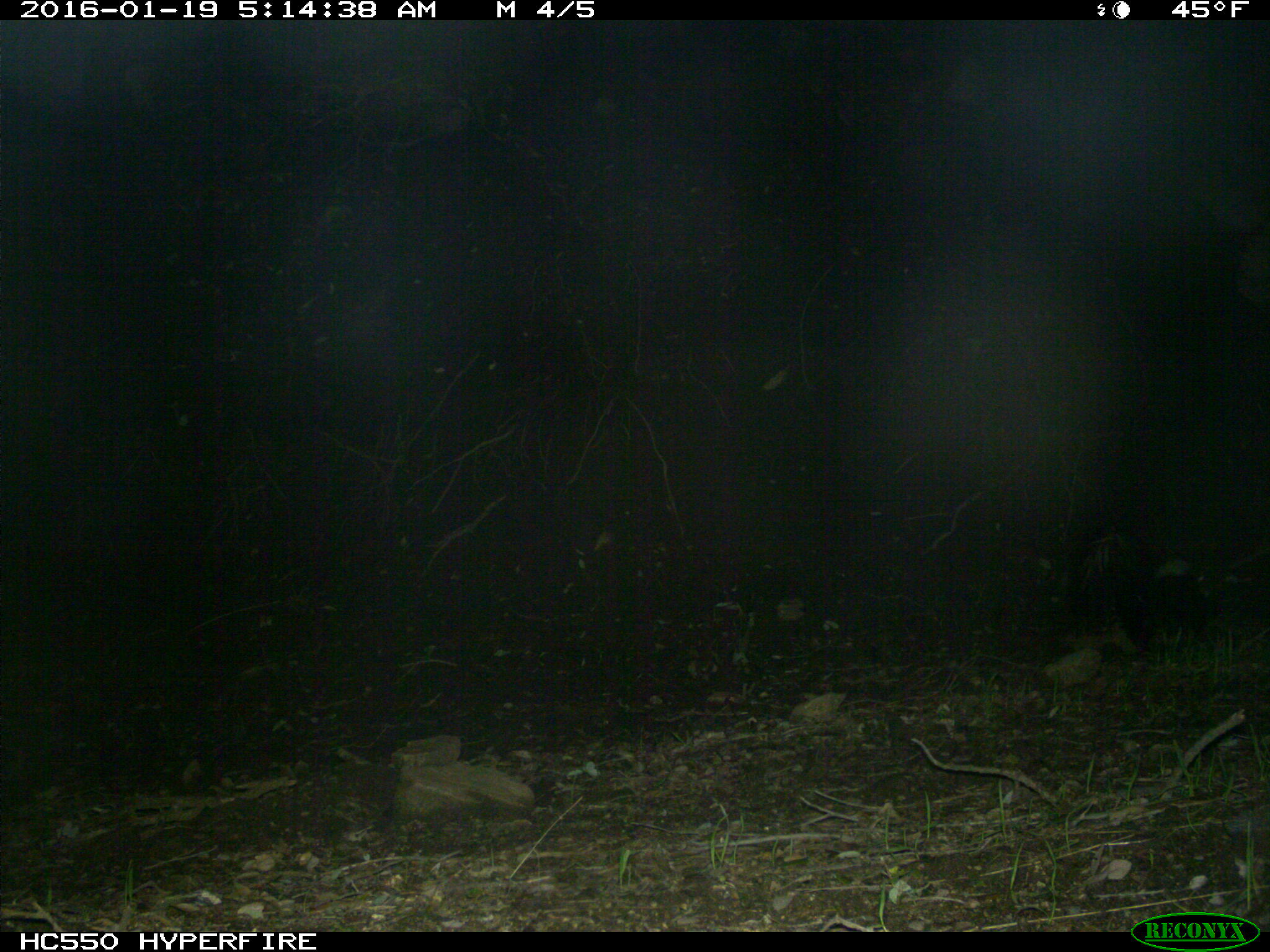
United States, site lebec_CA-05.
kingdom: Animalia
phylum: Chordata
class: Mammalia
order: Carnivora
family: Mephitidae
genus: Mephitis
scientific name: Mephitis mephitis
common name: striped skunk